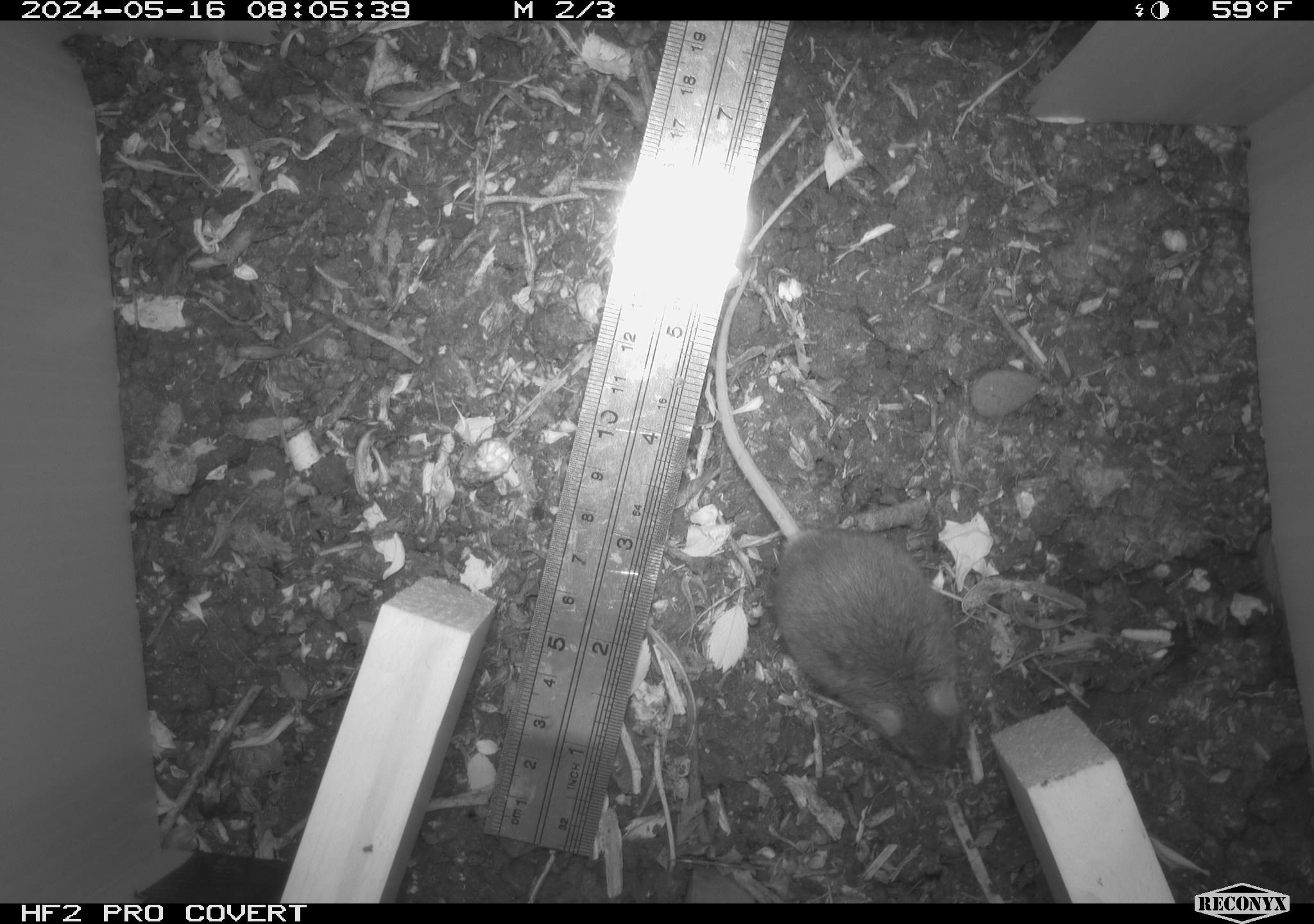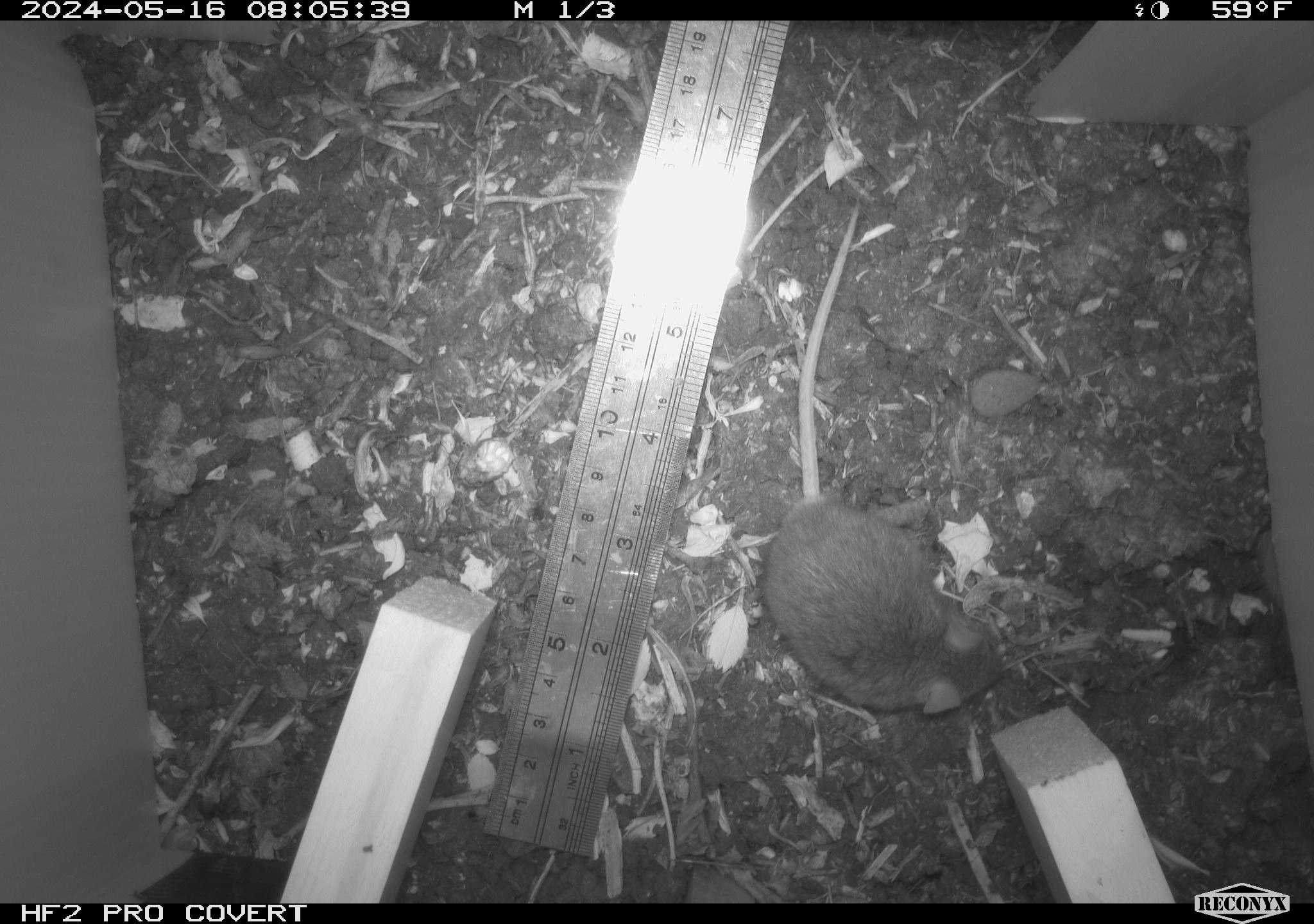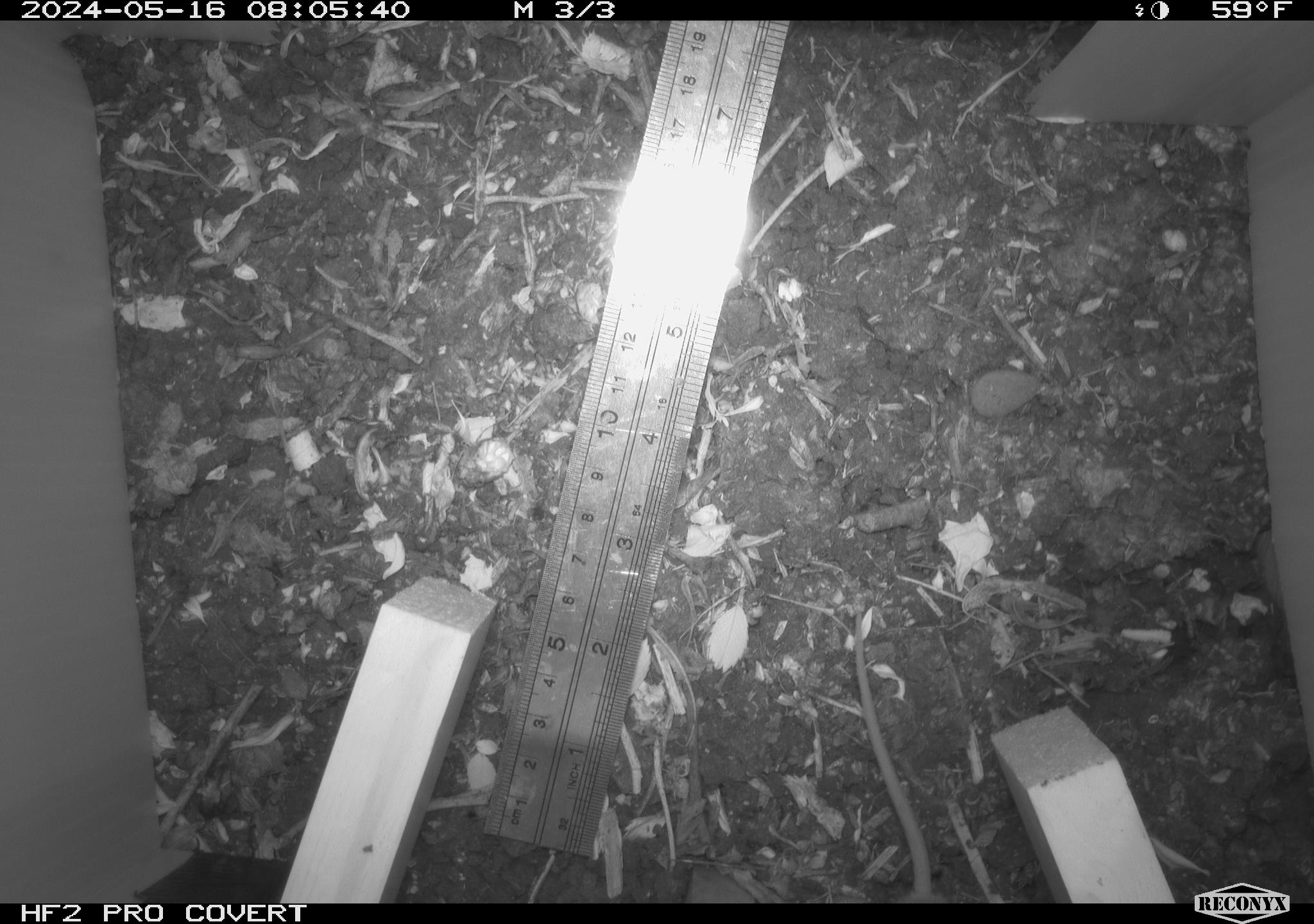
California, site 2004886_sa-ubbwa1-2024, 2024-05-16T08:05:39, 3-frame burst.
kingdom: Animalia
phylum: Chordata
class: Mammalia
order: Rodentia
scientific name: Rodentia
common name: mouse species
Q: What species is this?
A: Mouse species (Rodentia).